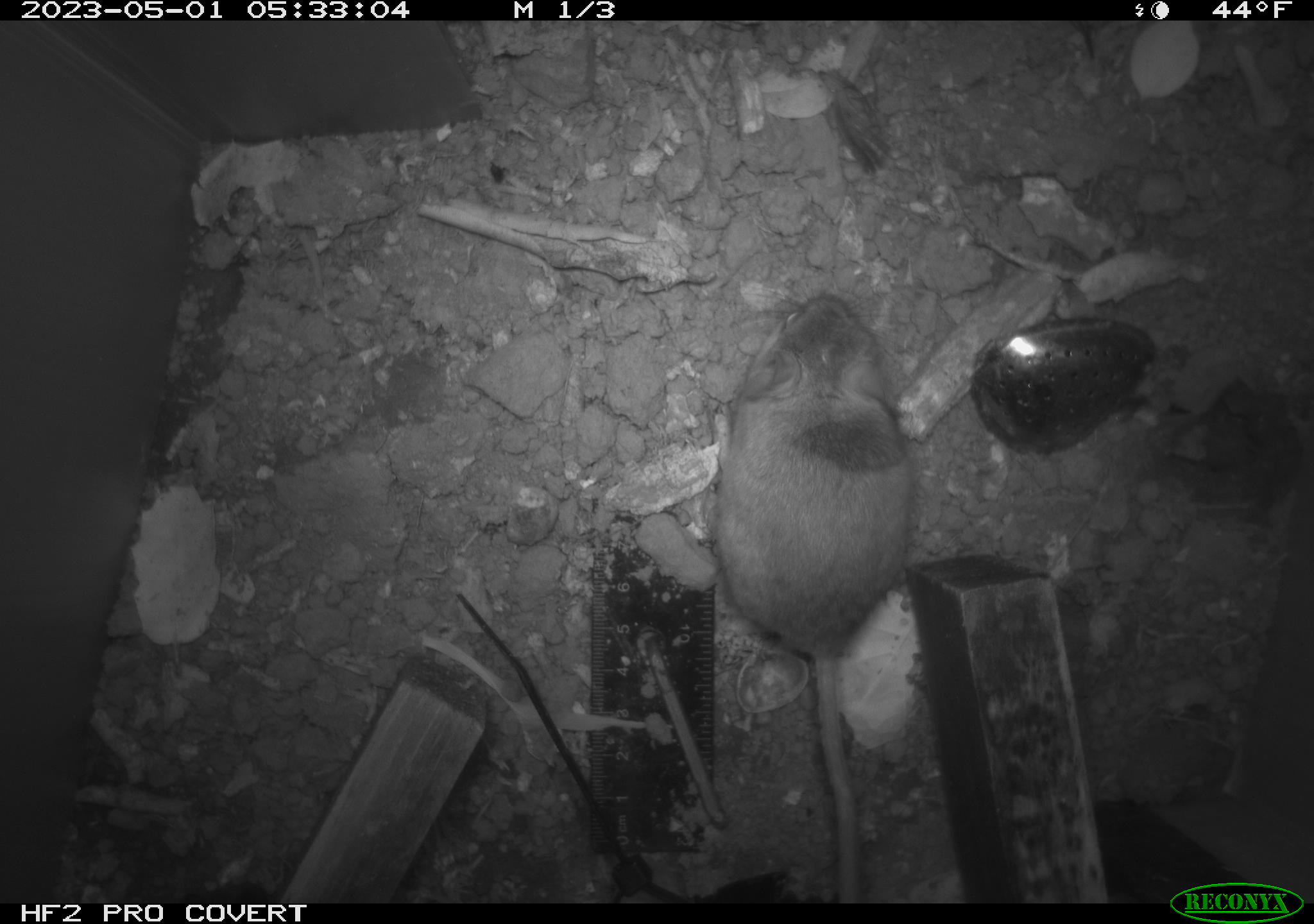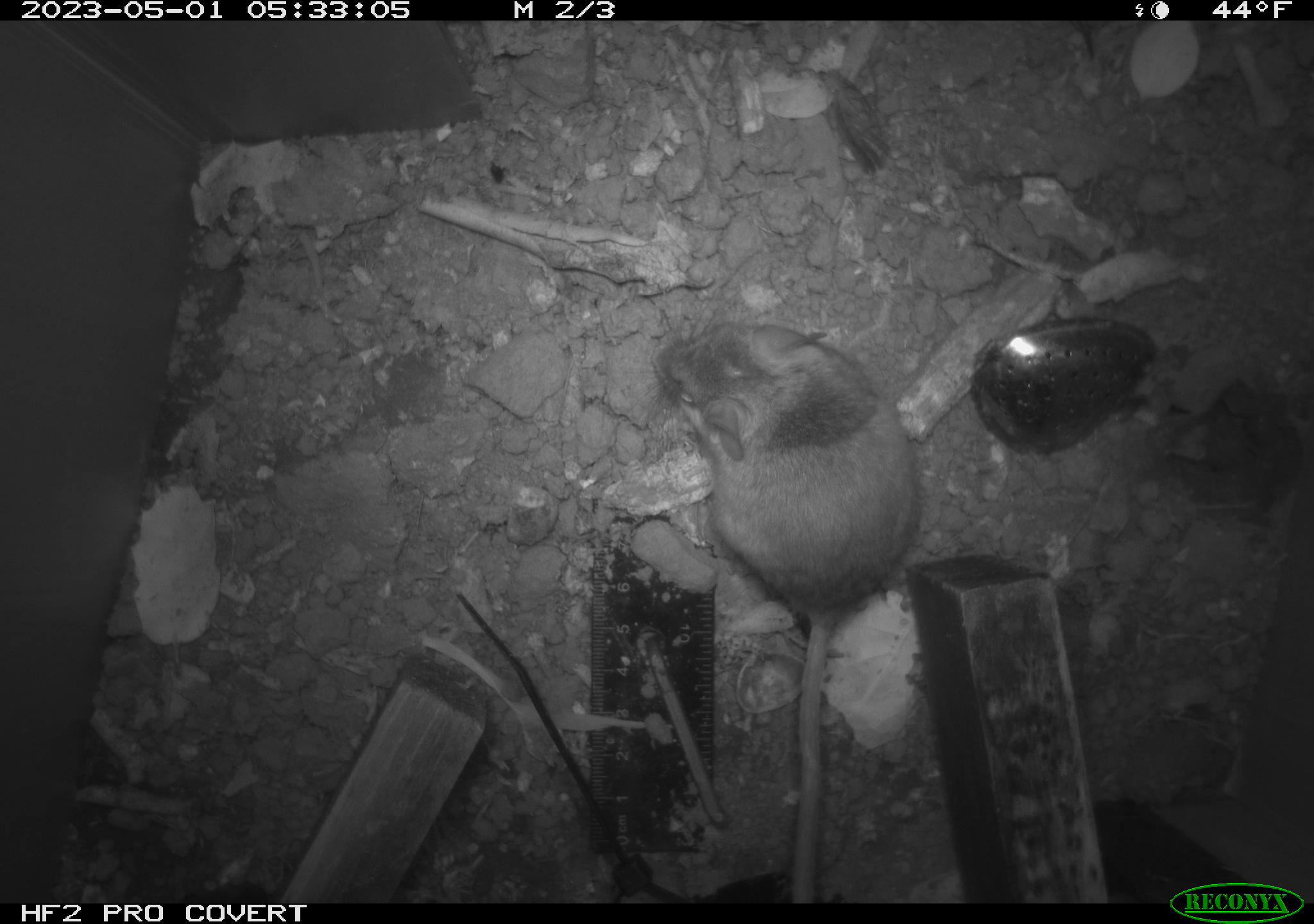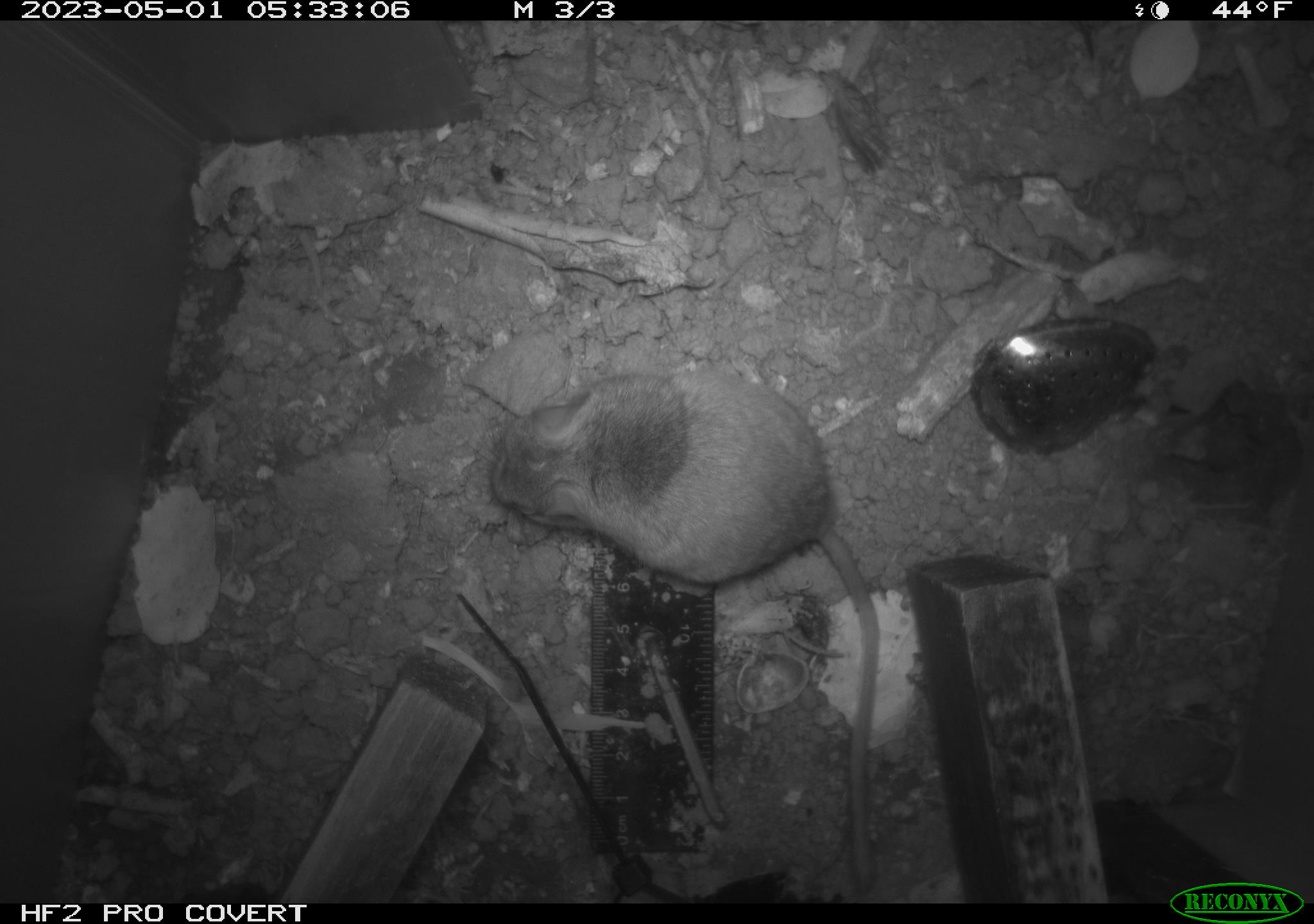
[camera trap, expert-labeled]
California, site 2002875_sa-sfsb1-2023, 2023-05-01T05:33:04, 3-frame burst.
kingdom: Animalia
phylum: Chordata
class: Mammalia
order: Rodentia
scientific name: Rodentia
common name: mouse species